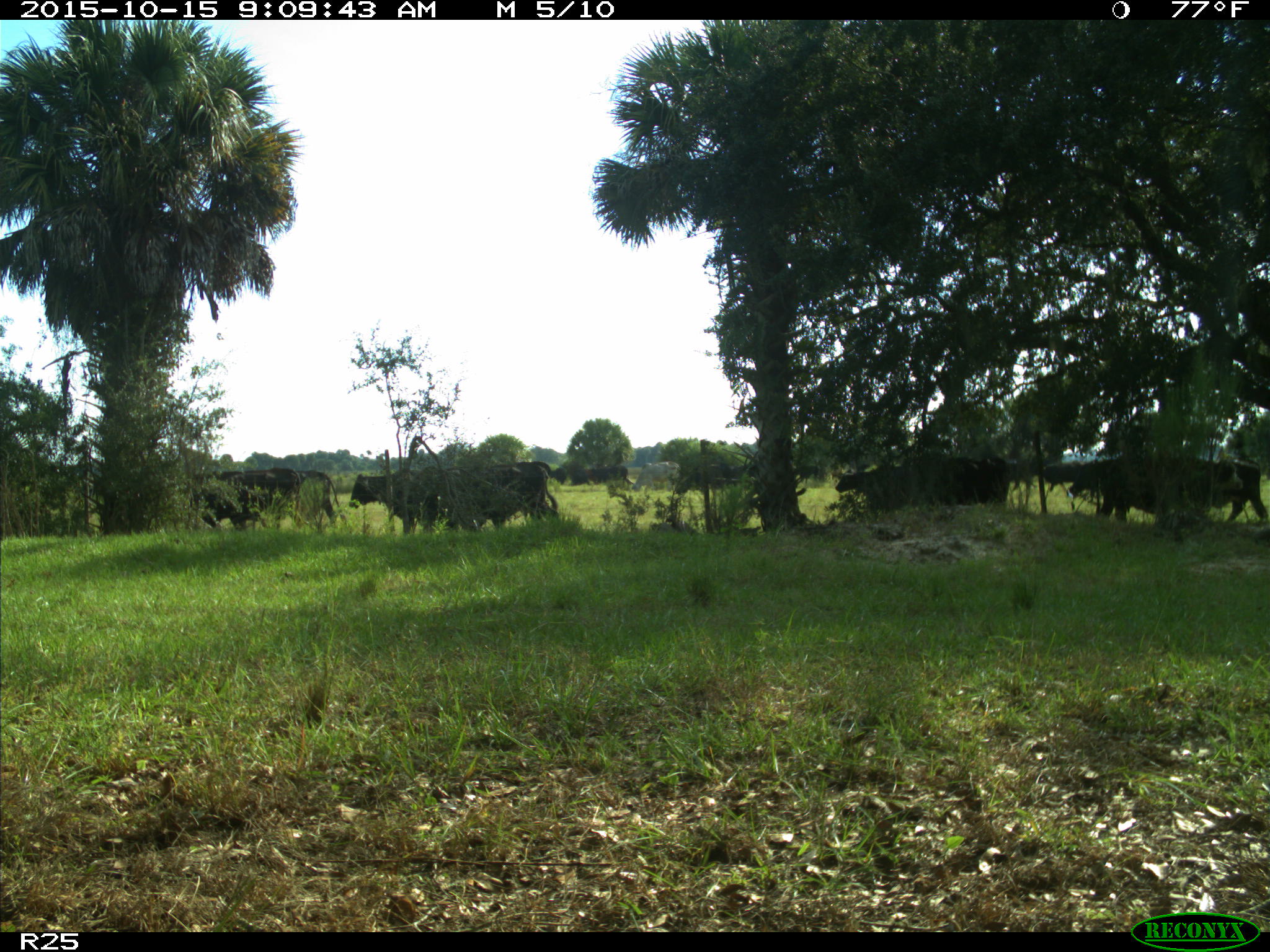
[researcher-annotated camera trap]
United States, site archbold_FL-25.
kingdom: Animalia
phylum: Chordata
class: Mammalia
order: Artiodactyla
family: Bovidae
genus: Bos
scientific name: Bos taurus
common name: domestic cow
Bos taurus (domestic cow).